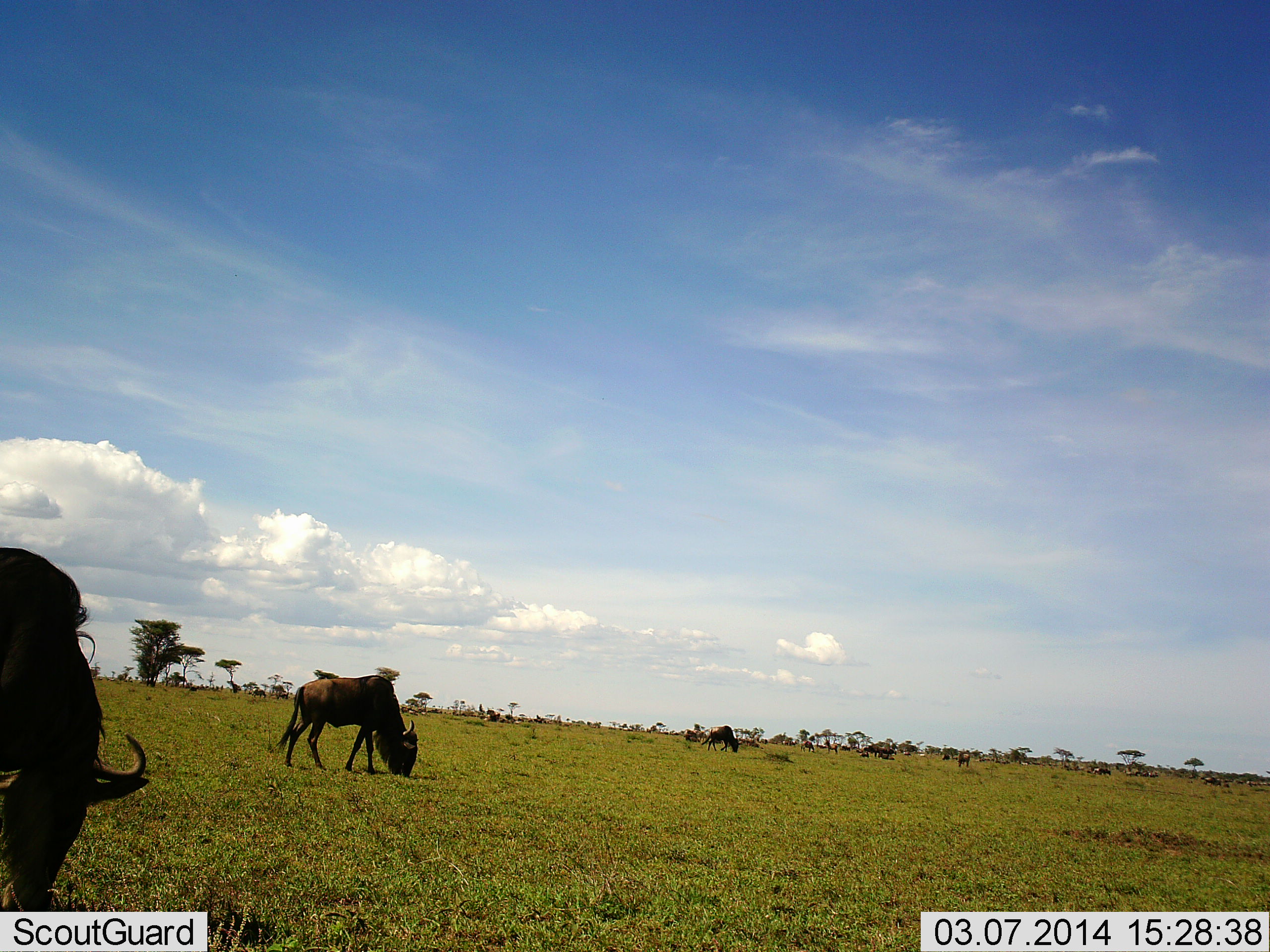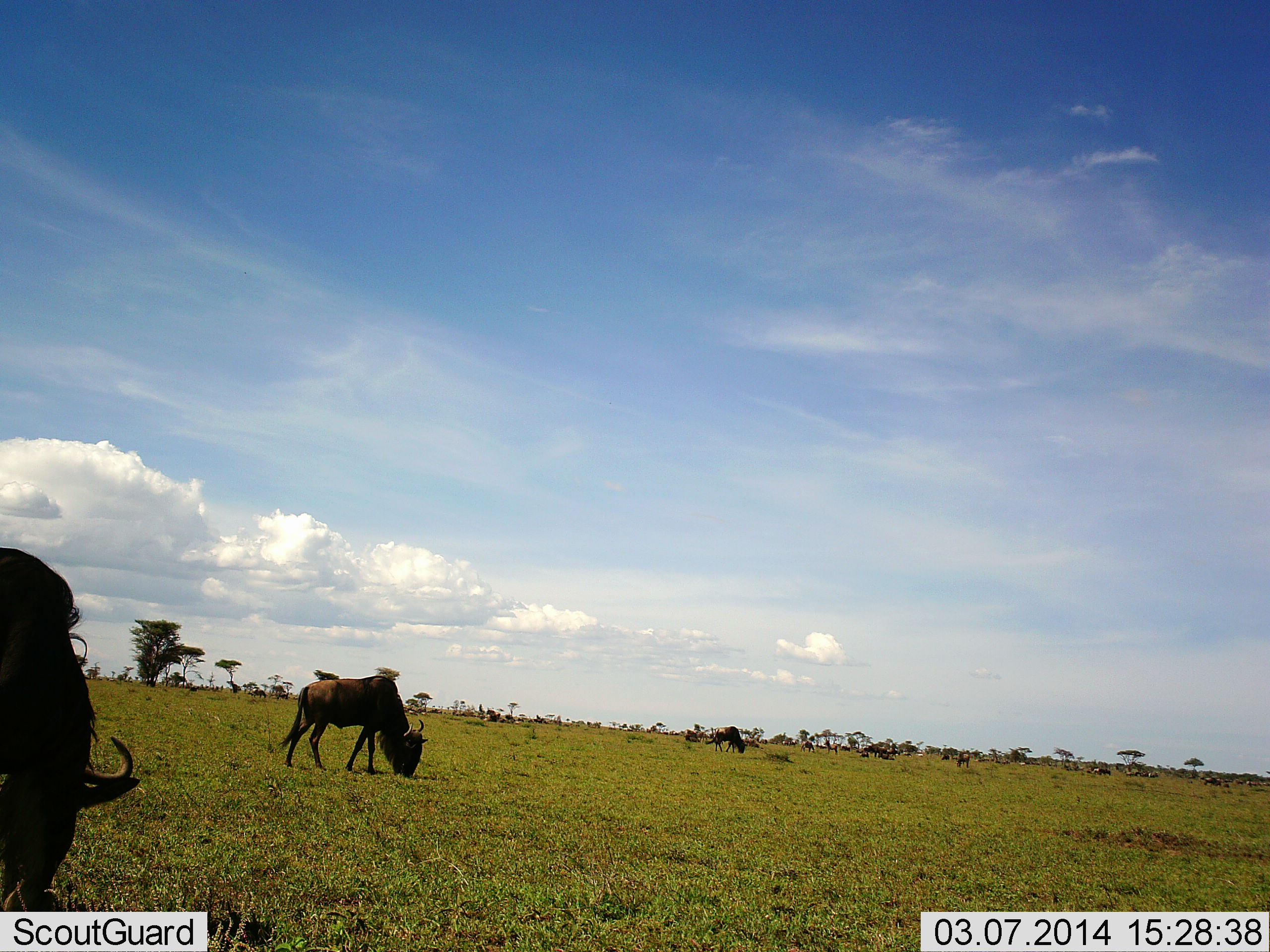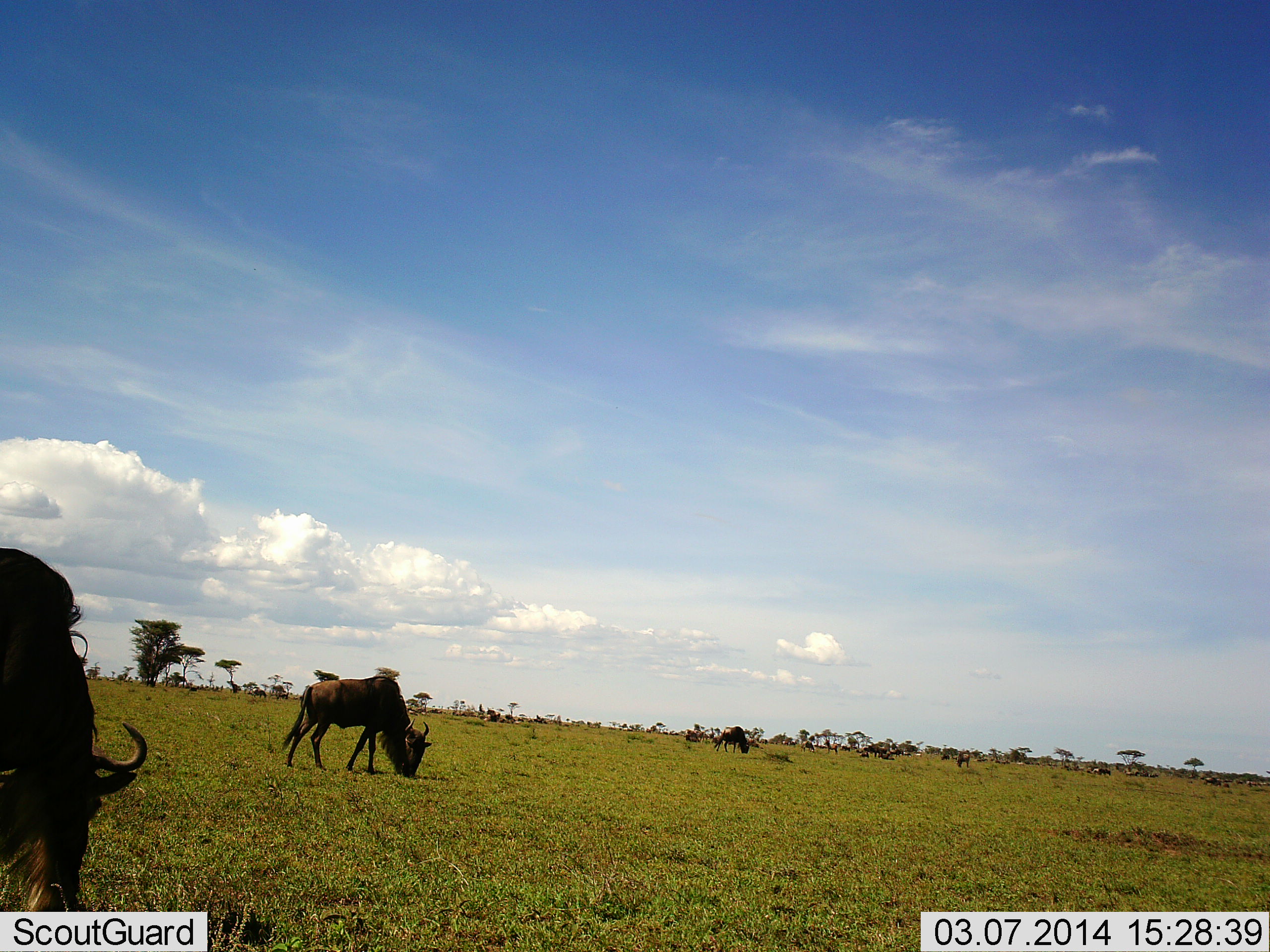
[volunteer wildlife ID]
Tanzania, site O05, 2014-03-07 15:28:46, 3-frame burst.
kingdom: Animalia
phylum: Chordata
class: Mammalia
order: Artiodactyla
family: Bovidae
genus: Connochaetes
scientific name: Connochaetes taurinus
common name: blue wildebeest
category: wildebeest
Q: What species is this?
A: Wildebeest (blue wildebeest) (Connochaetes taurinus).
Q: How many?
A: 11-50.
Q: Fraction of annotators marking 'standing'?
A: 30%.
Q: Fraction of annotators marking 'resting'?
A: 0%.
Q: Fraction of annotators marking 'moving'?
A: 10%.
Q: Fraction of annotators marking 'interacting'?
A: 0%.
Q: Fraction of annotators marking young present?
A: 0%.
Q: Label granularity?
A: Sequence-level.